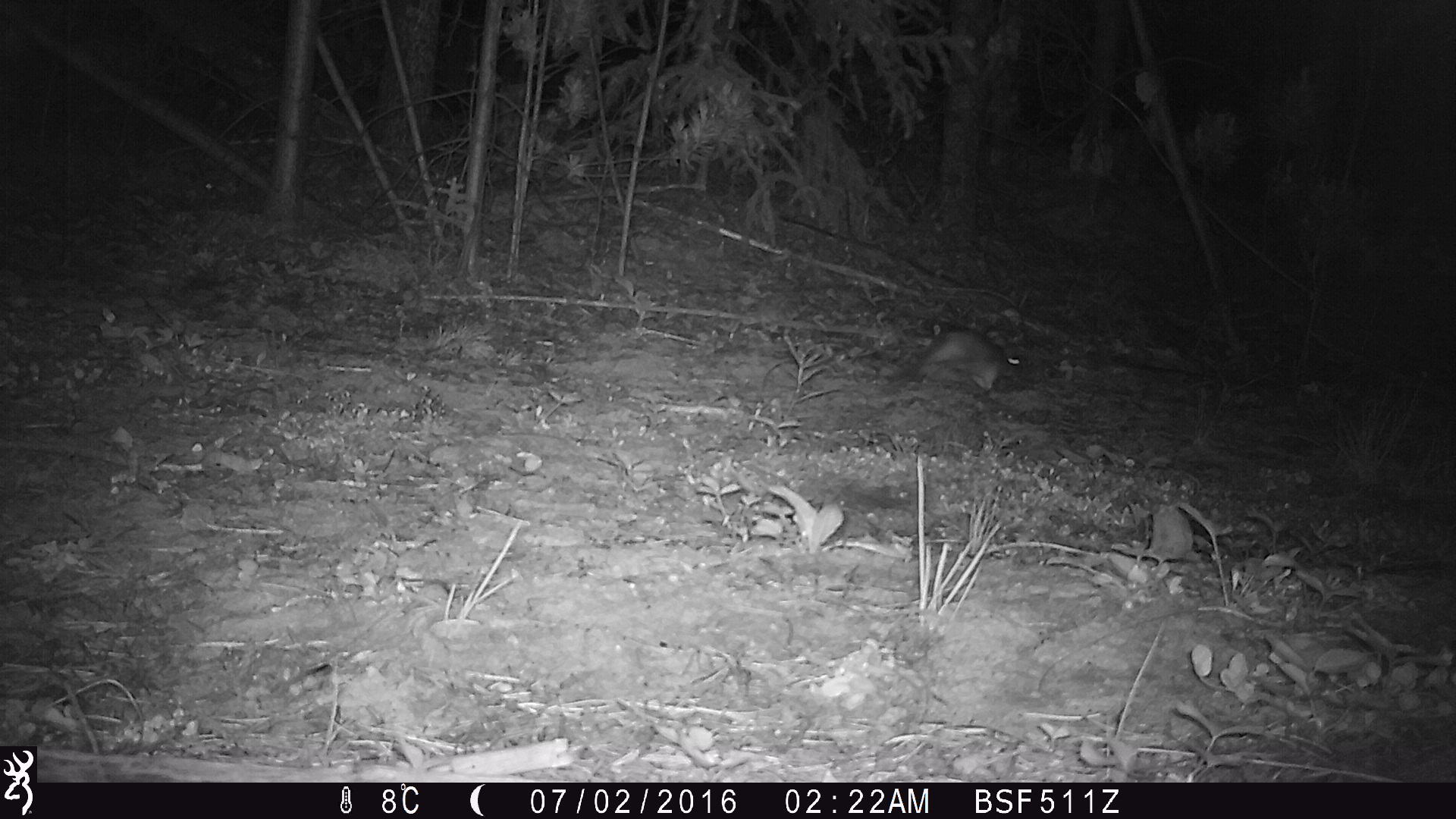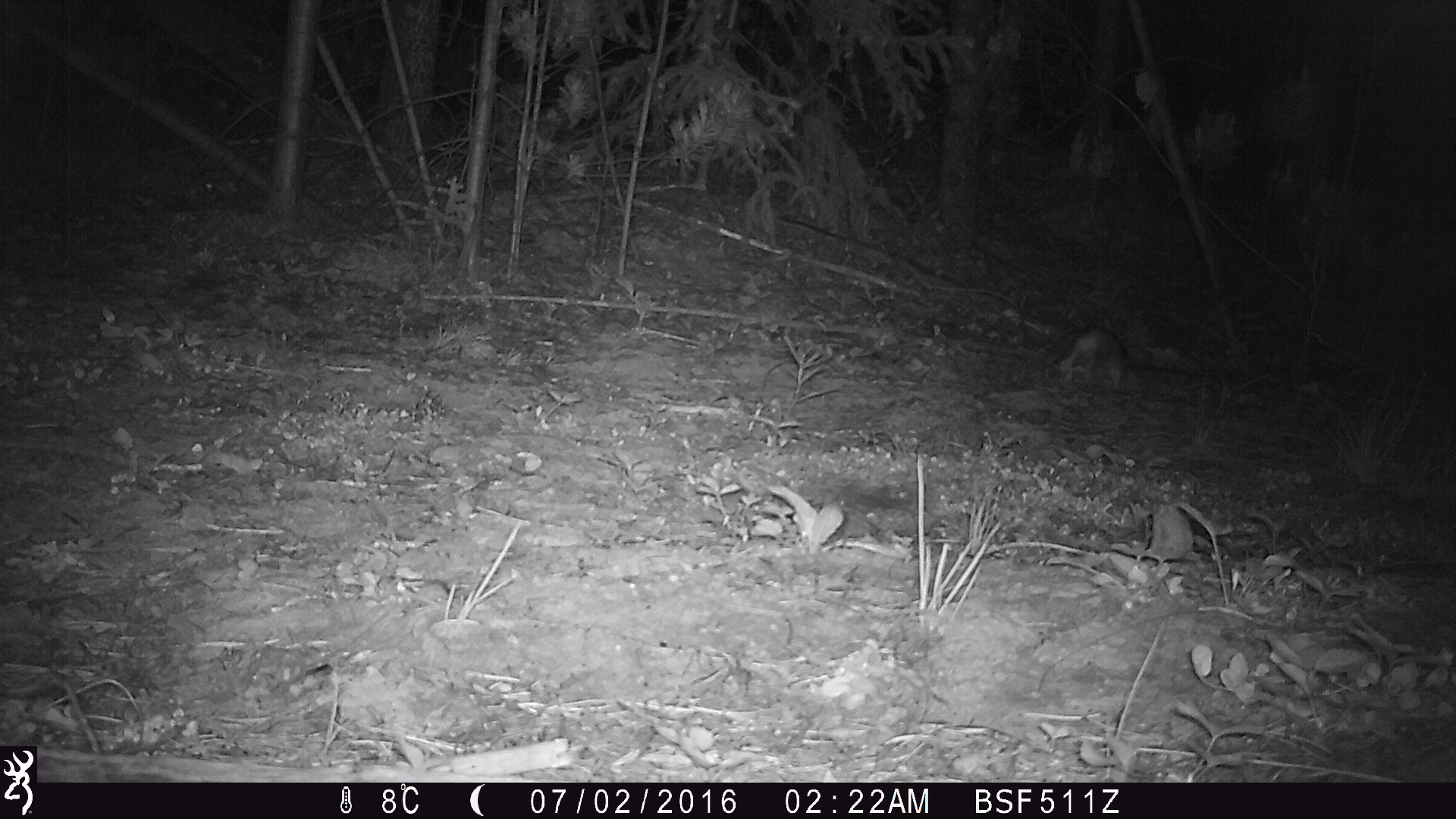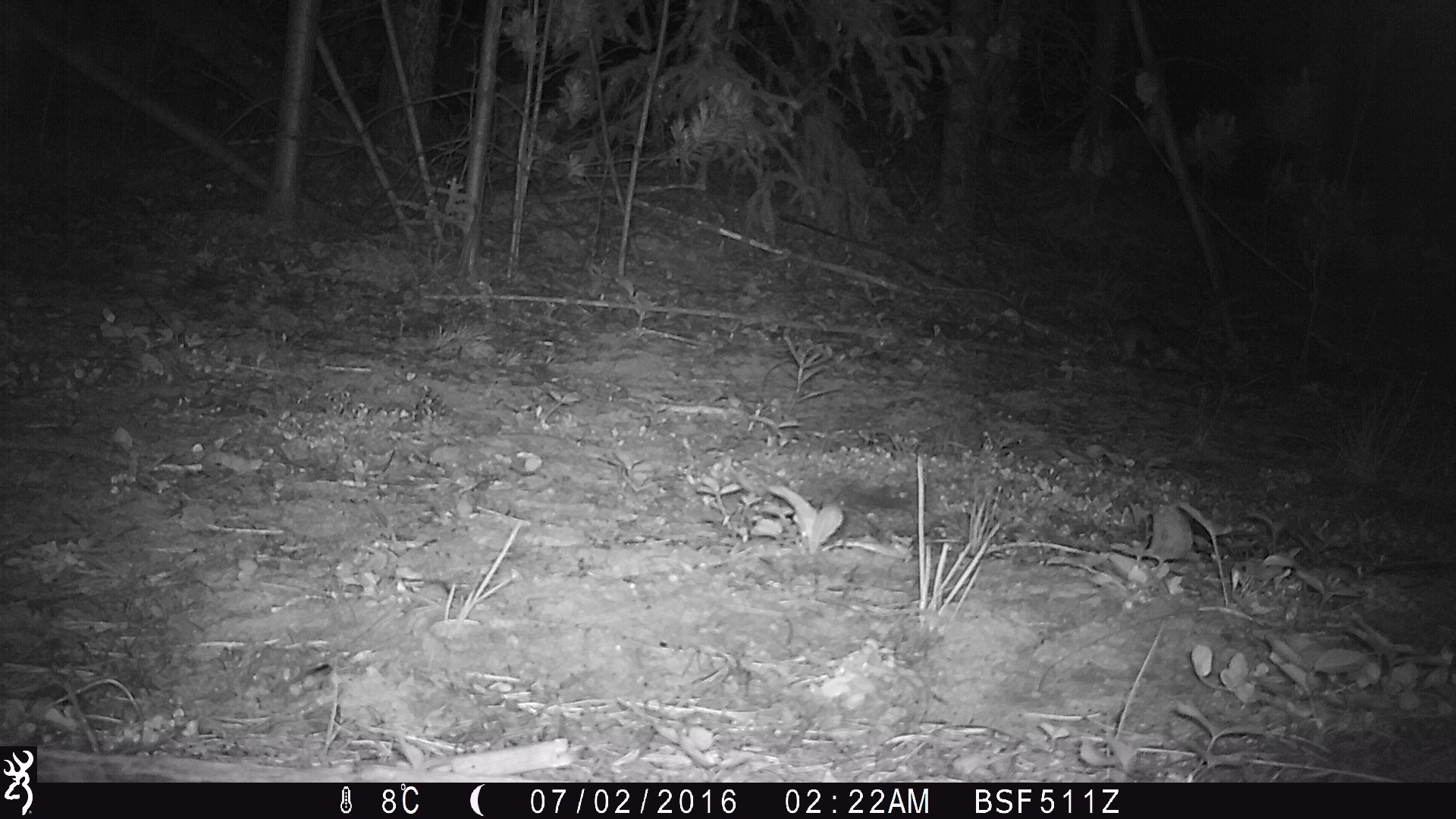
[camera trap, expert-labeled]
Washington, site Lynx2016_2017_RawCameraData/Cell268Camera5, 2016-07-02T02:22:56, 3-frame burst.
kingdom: Animalia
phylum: Chordata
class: Mammalia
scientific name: Mammalia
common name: small mammal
Small mammal (Mammalia). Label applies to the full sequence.